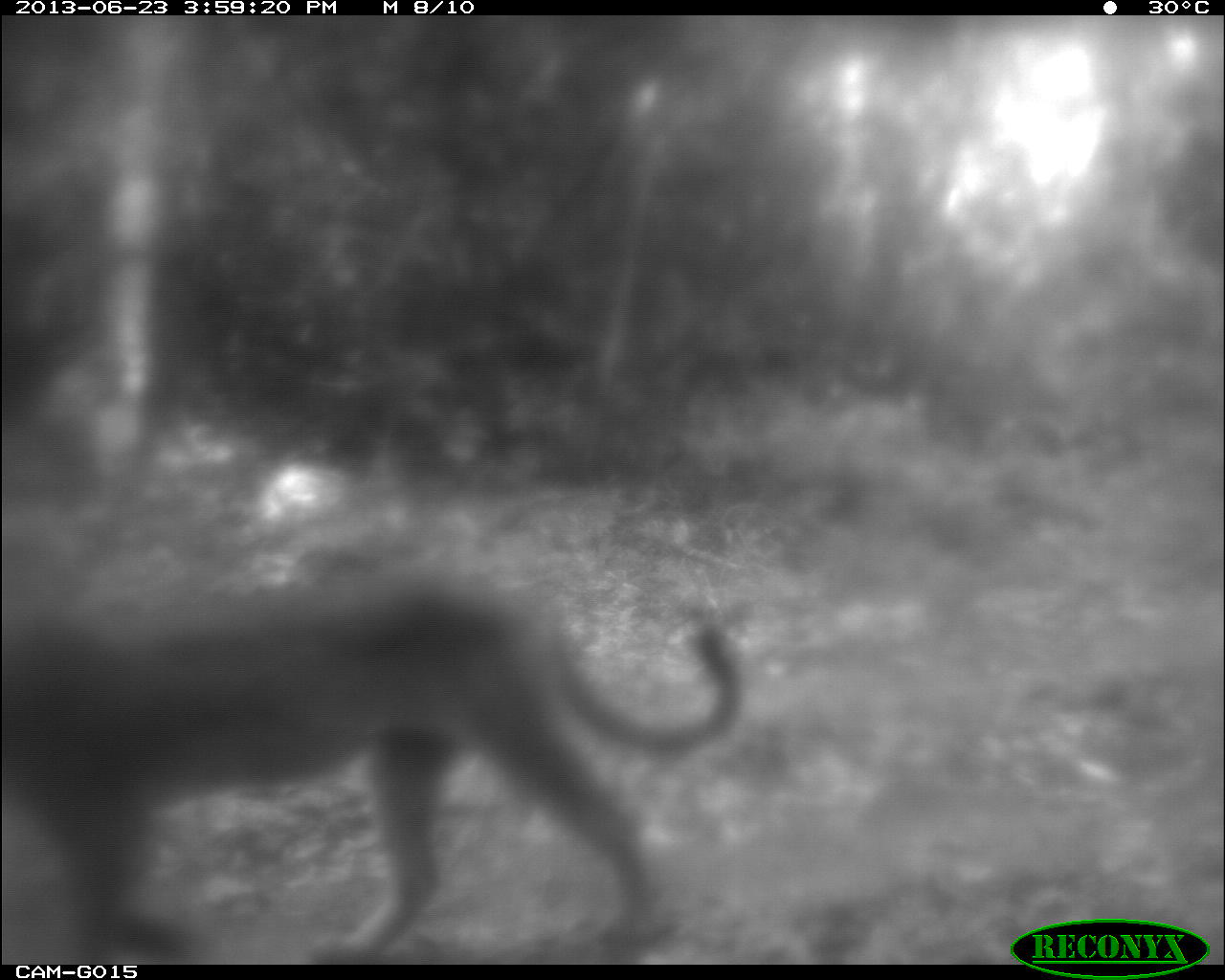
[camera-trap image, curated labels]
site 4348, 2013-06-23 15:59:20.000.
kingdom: Animalia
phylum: Chordata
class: Mammalia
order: Carnivora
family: Felidae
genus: Puma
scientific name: Puma concolor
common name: mountain lion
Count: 1.